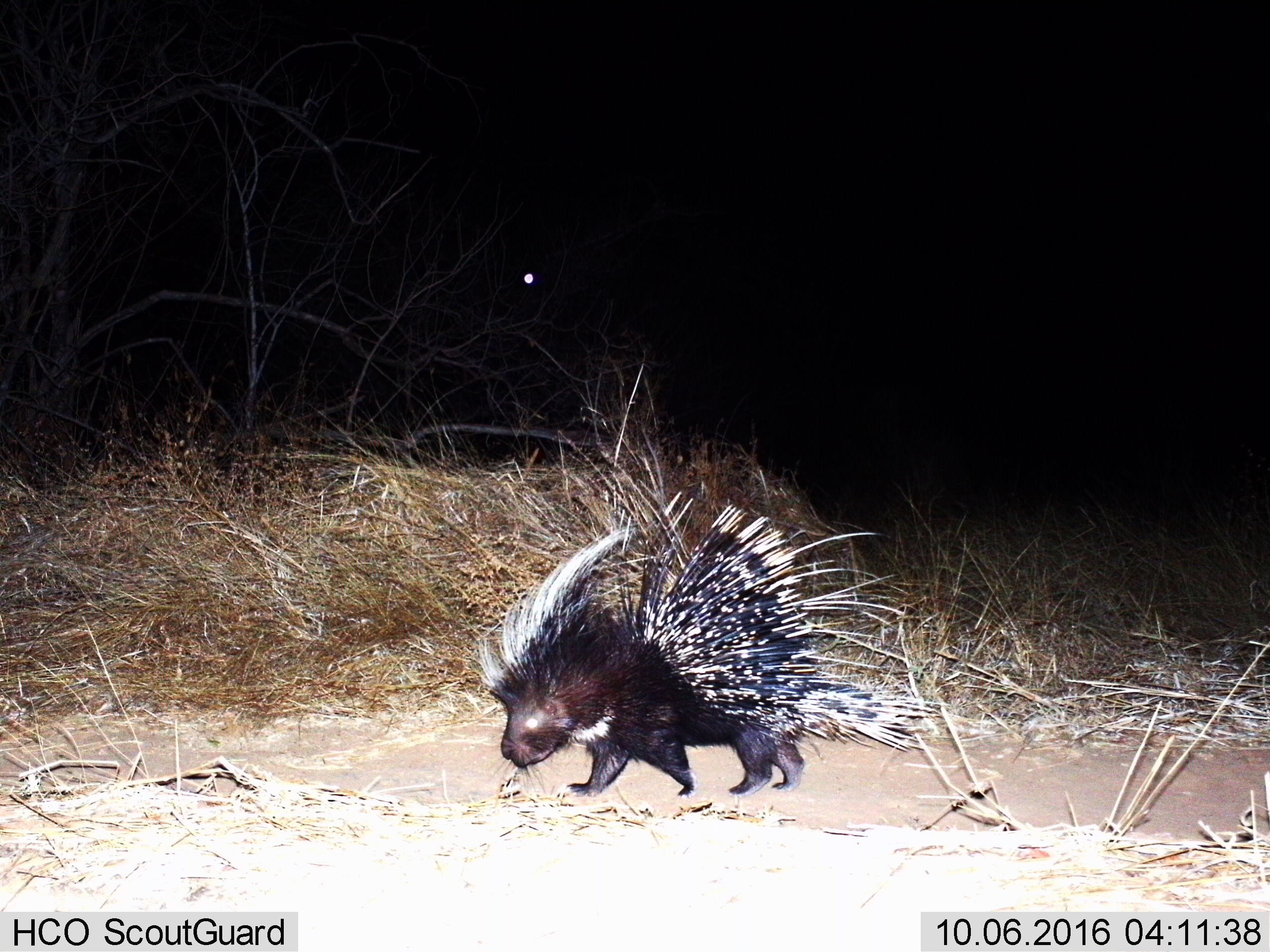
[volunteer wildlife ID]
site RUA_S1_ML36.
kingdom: Animalia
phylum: Chordata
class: Mammalia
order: Rodentia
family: Hystricidae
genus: Hystrix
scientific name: Hystrix cristata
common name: crested porcupine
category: porcupine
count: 1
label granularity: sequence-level